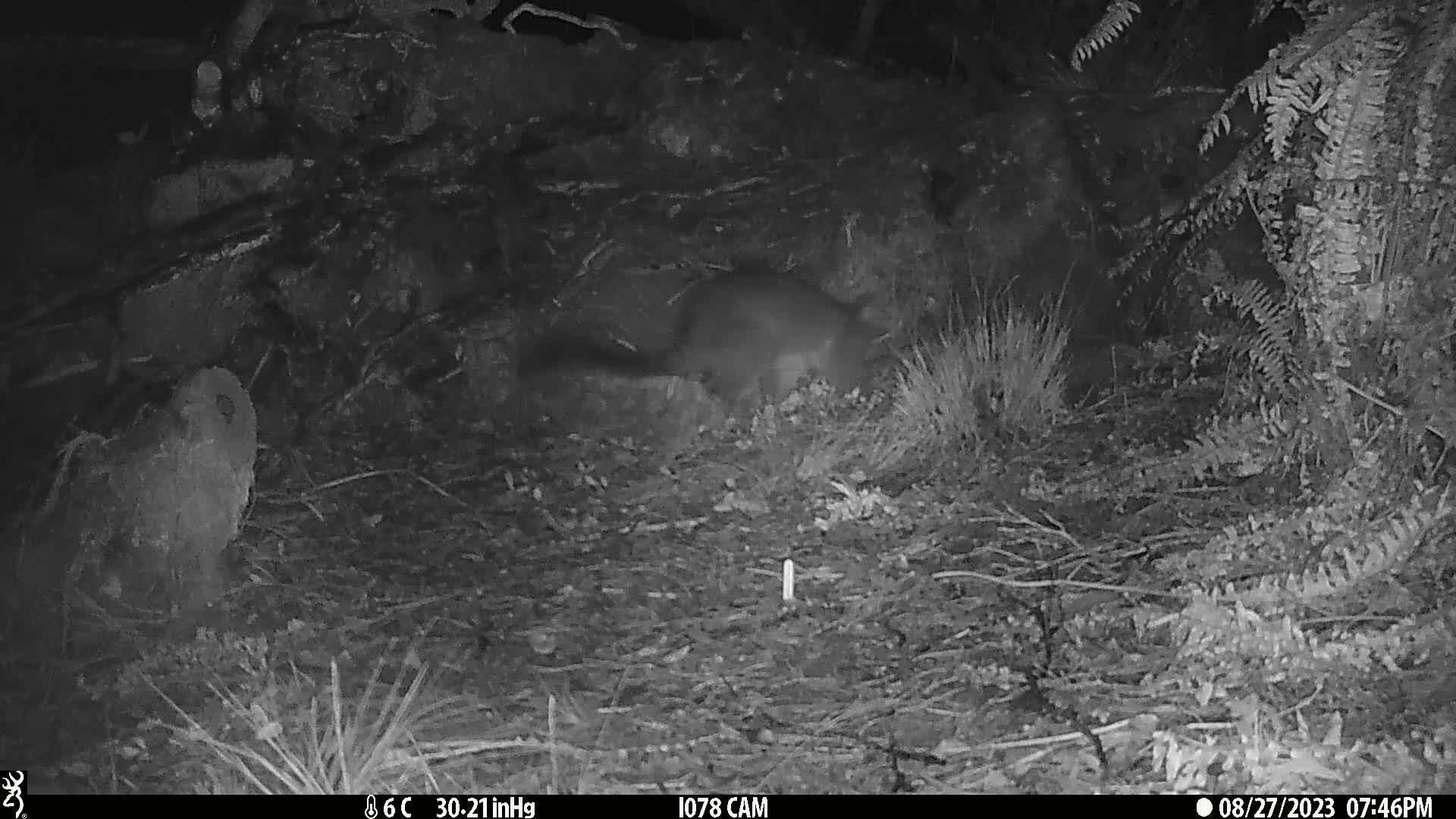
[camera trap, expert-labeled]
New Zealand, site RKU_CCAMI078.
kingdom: Animalia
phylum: Chordata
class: Mammalia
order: Diprotodontia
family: Phalangeridae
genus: Trichosurus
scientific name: Trichosurus vulpecula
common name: common brushtail possum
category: possum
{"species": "possum (common brushtail possum) (Trichosurus vulpecula)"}